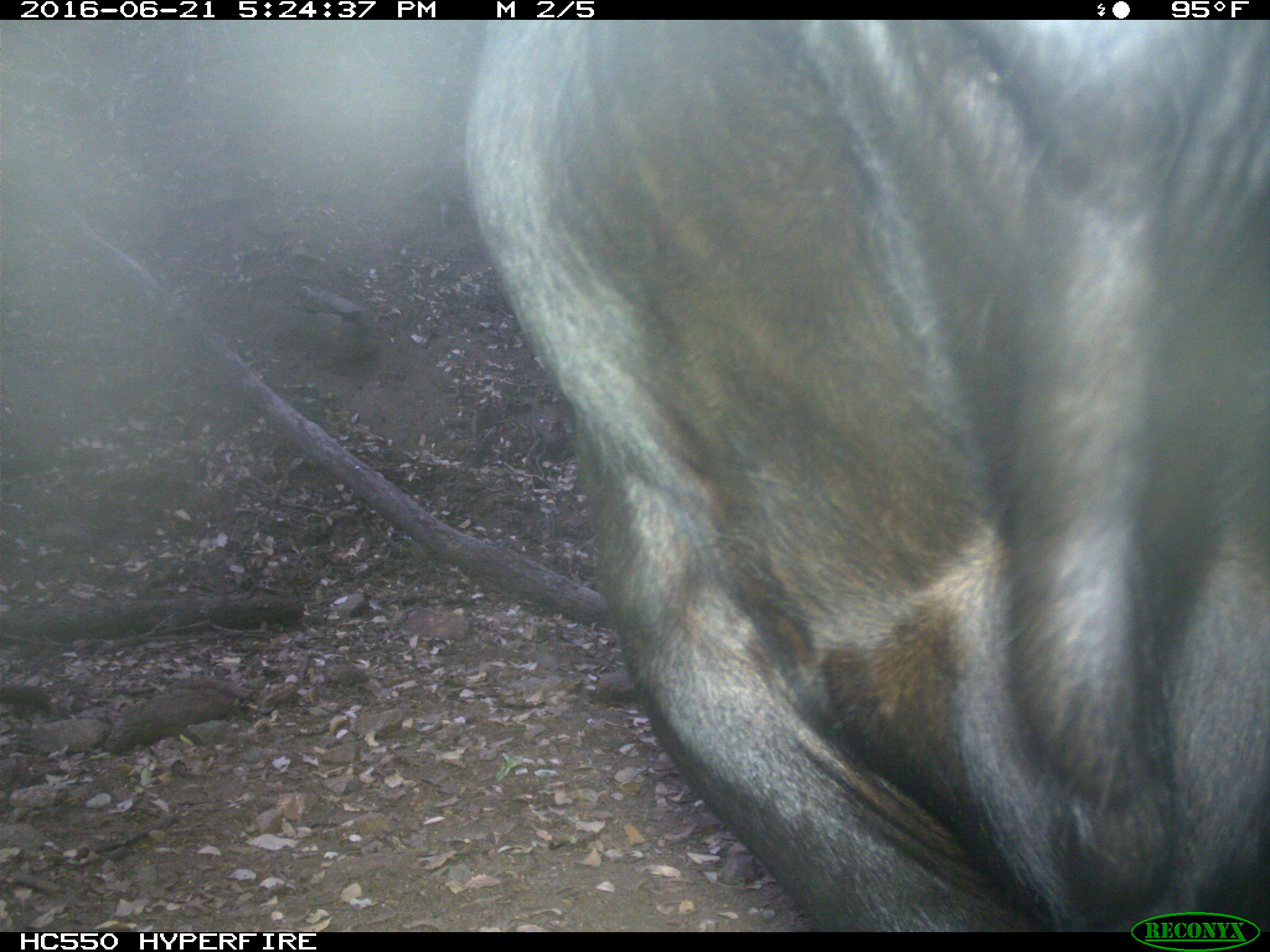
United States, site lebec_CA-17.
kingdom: Animalia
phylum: Chordata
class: Mammalia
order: Artiodactyla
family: Bovidae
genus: Bos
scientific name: Bos taurus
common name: domestic cow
Bos taurus (domestic cow).